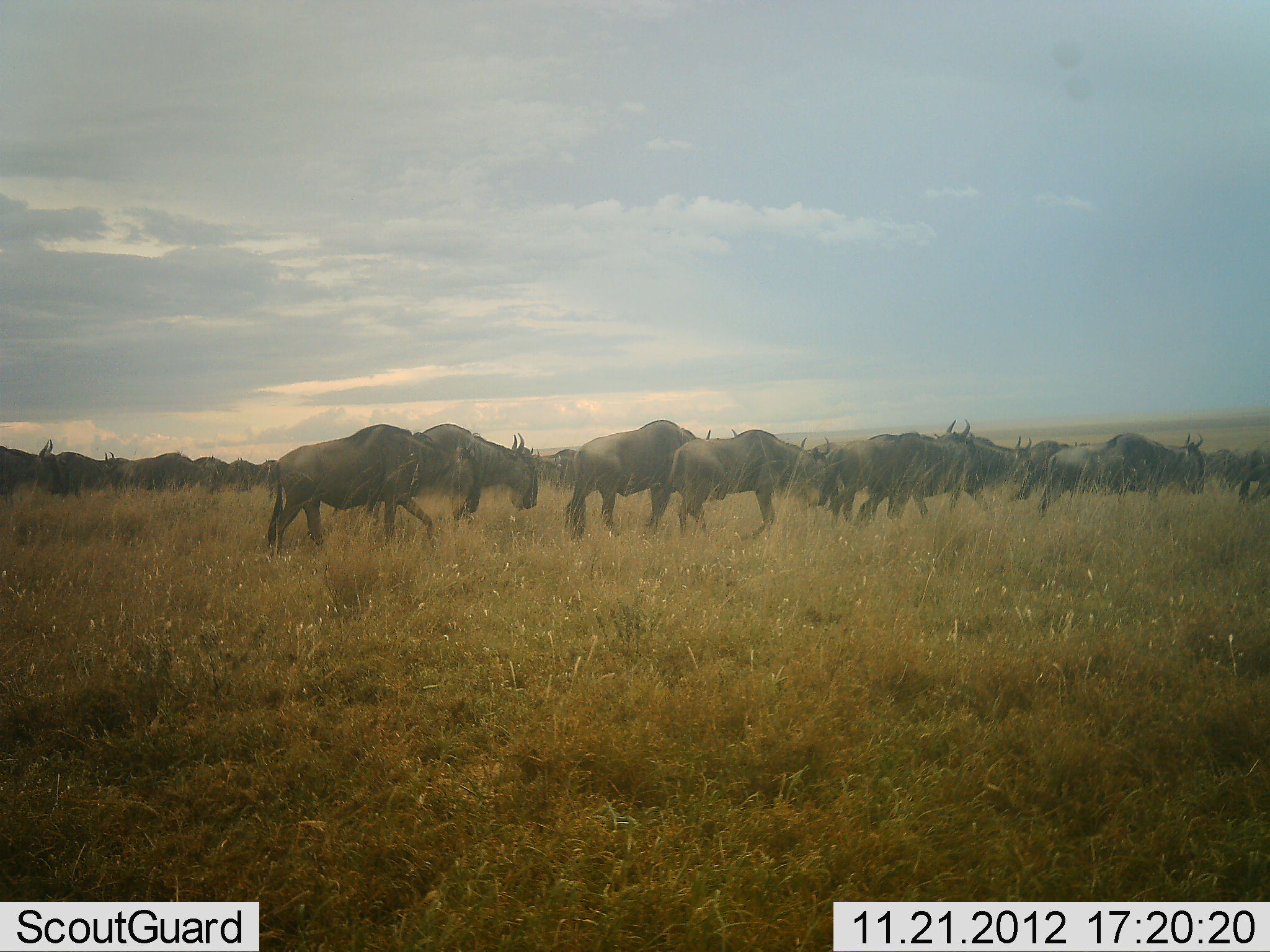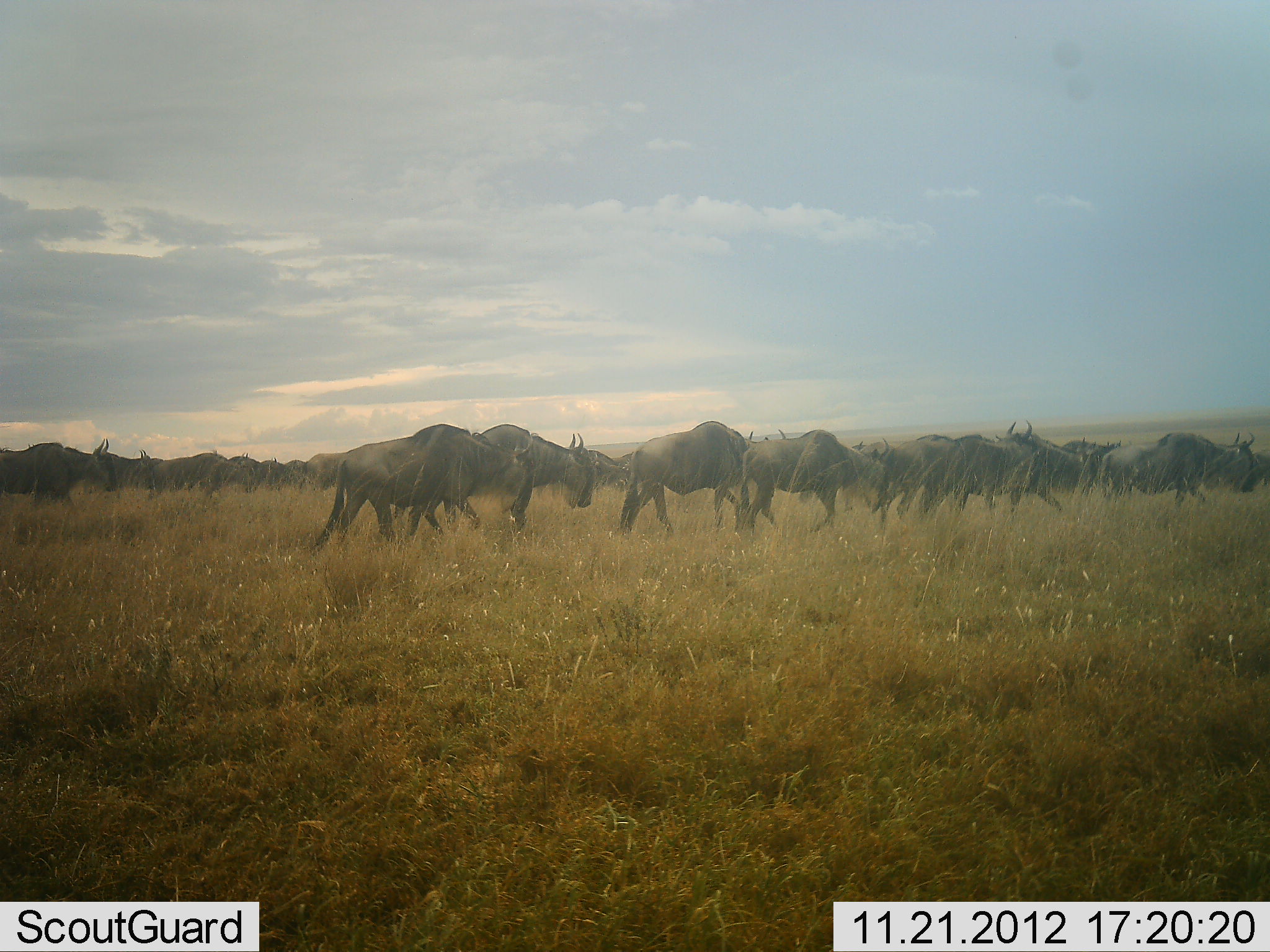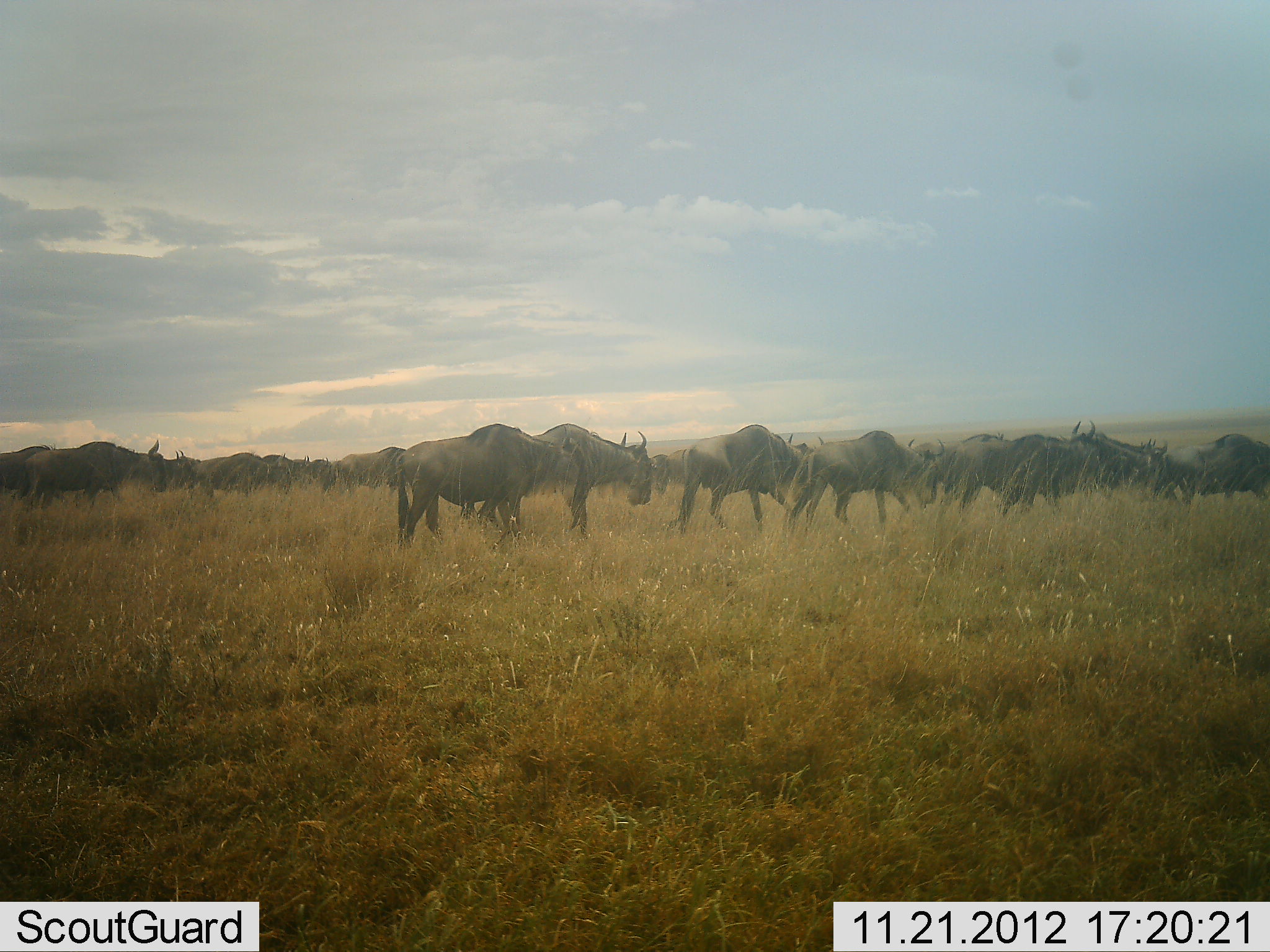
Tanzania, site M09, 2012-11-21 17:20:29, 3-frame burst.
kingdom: Animalia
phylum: Chordata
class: Mammalia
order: Artiodactyla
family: Bovidae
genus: Connochaetes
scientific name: Connochaetes taurinus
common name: blue wildebeest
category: wildebeest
Wildebeest (blue wildebeest) (Connochaetes taurinus), count 11-50. Behavior (volunteer vote fractions): standing 0%, resting 0%, moving 100%, interacting 0%. Young present (vote fraction): 0%. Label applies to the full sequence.